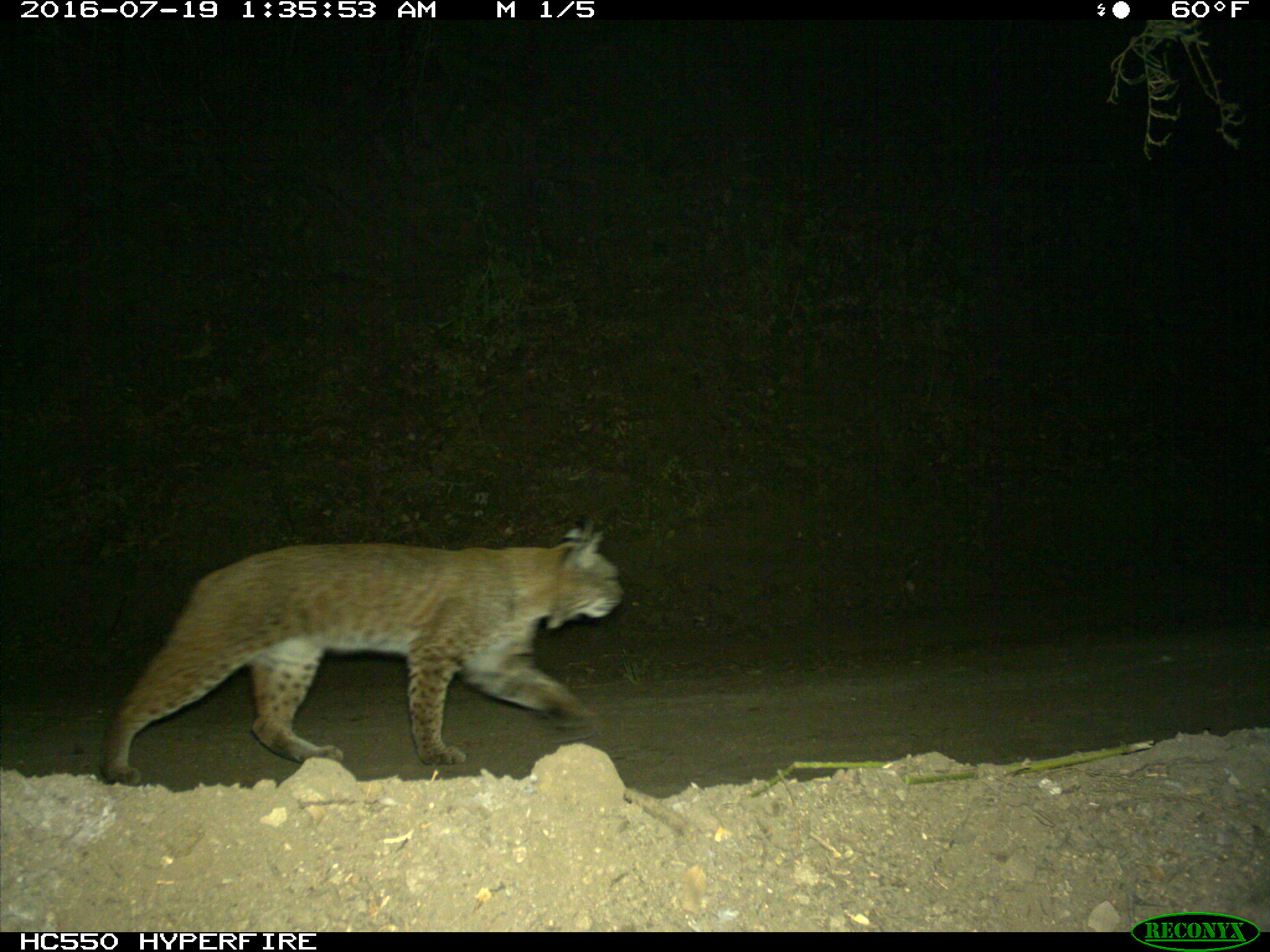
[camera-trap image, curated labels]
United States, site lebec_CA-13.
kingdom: Animalia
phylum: Chordata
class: Mammalia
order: Carnivora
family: Felidae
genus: Lynx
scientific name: Lynx rufus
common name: bobcat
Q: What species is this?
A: Lynx rufus (bobcat).